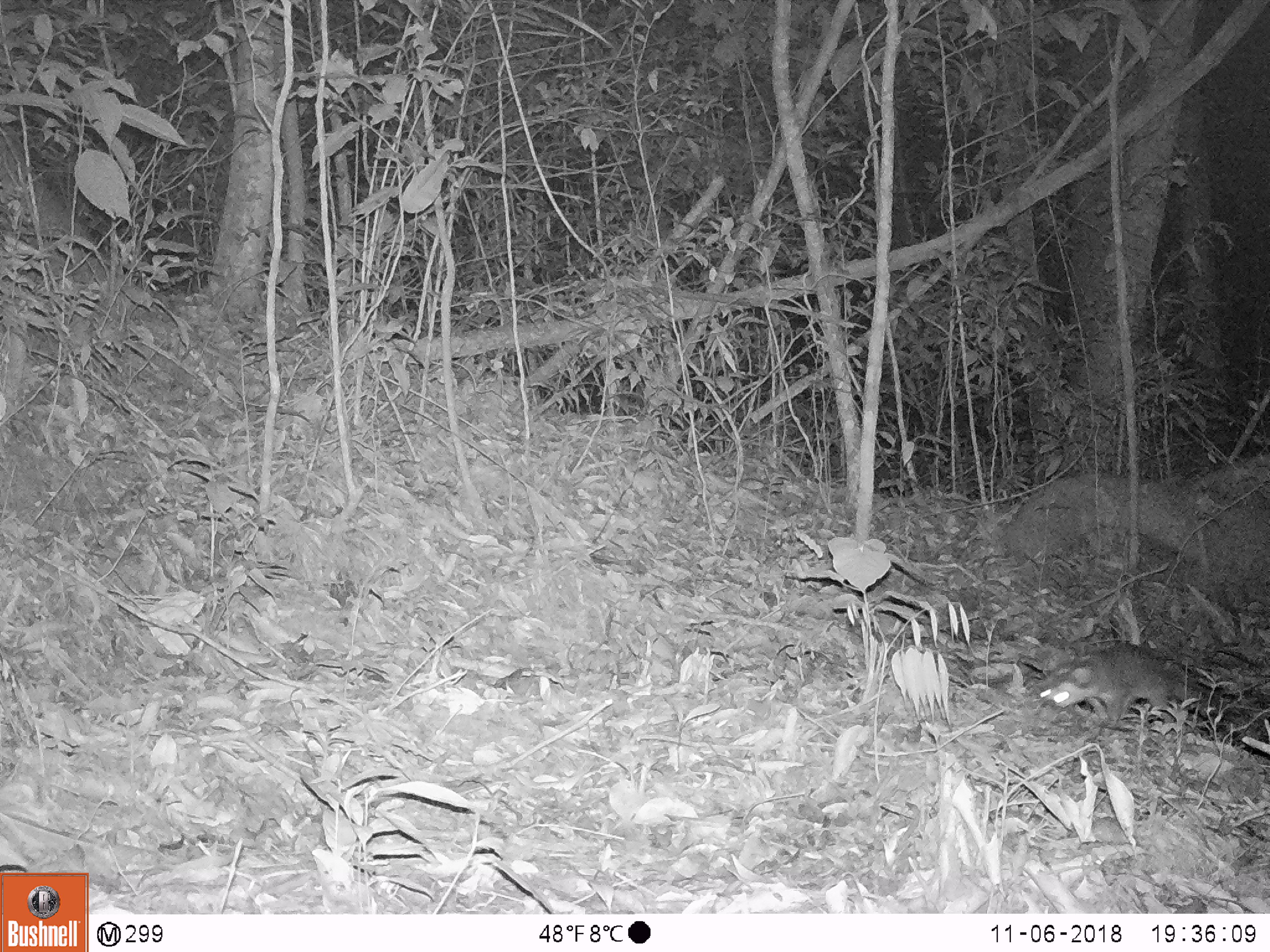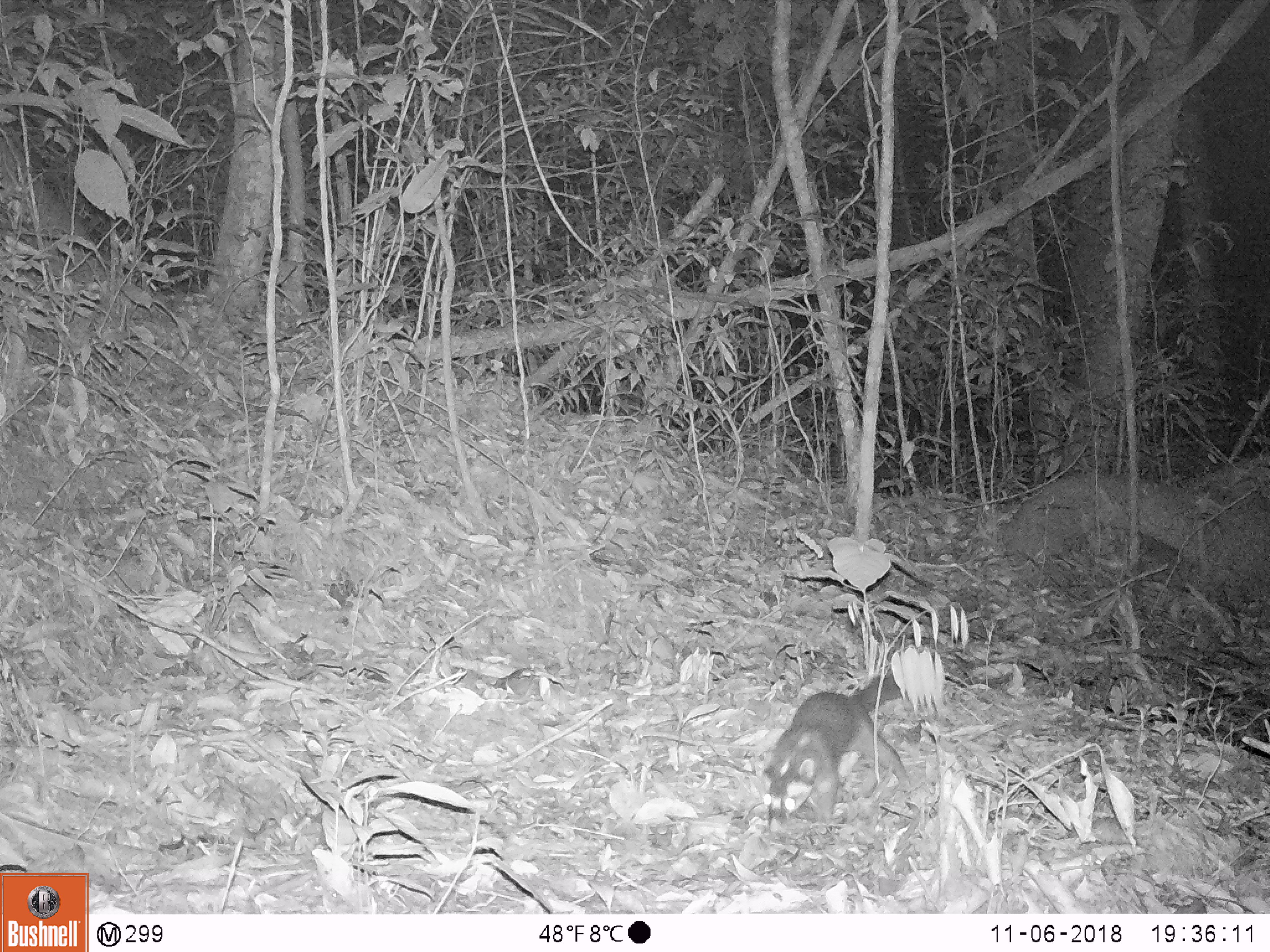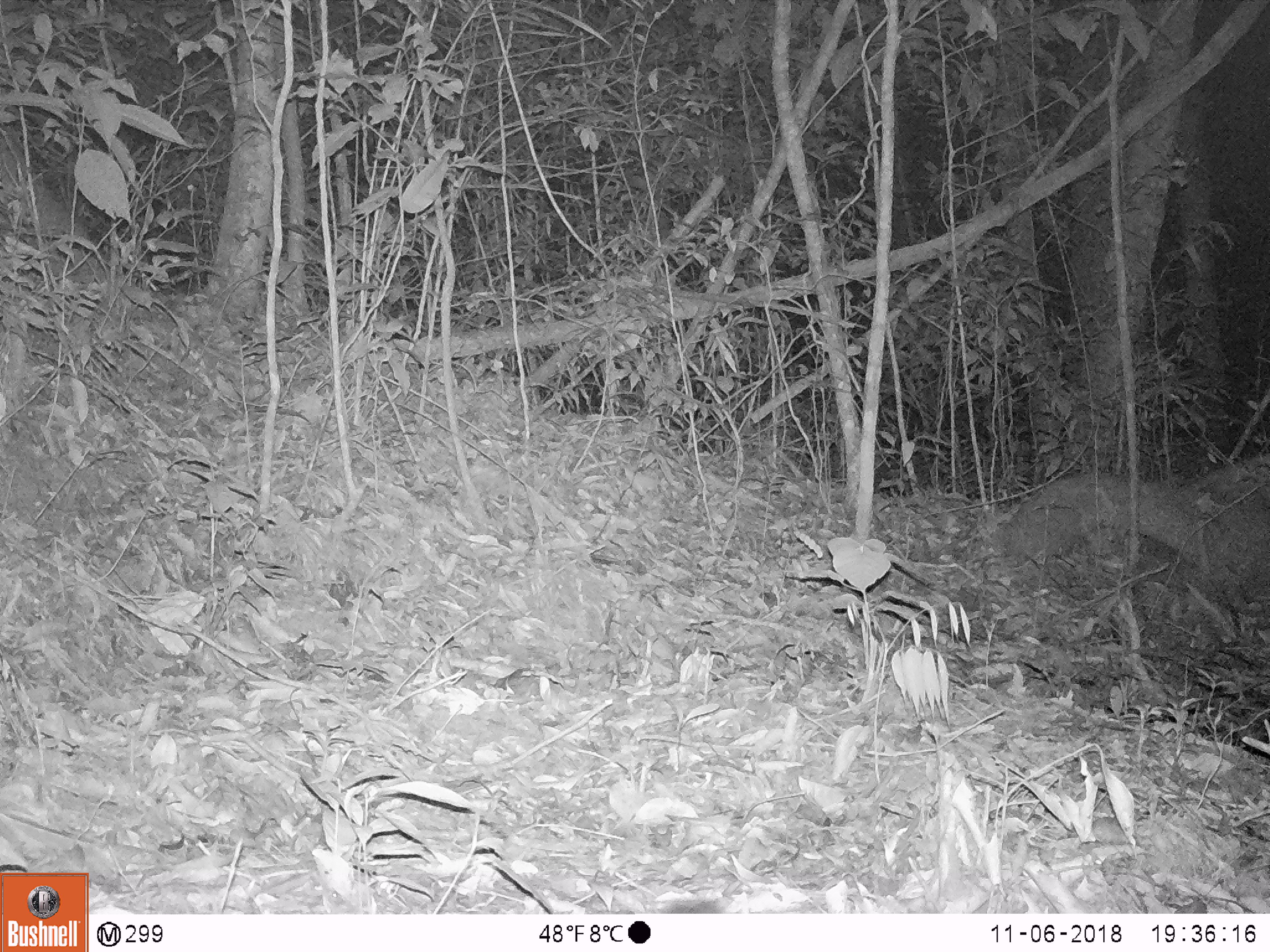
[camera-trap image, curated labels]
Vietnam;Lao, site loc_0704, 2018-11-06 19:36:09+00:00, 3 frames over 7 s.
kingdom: Animalia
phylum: Chordata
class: Mammalia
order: Carnivora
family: Mustelidae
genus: Melogale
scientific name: Melogale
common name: ferret badger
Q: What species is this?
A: Ferret badger (Melogale).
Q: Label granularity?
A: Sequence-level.